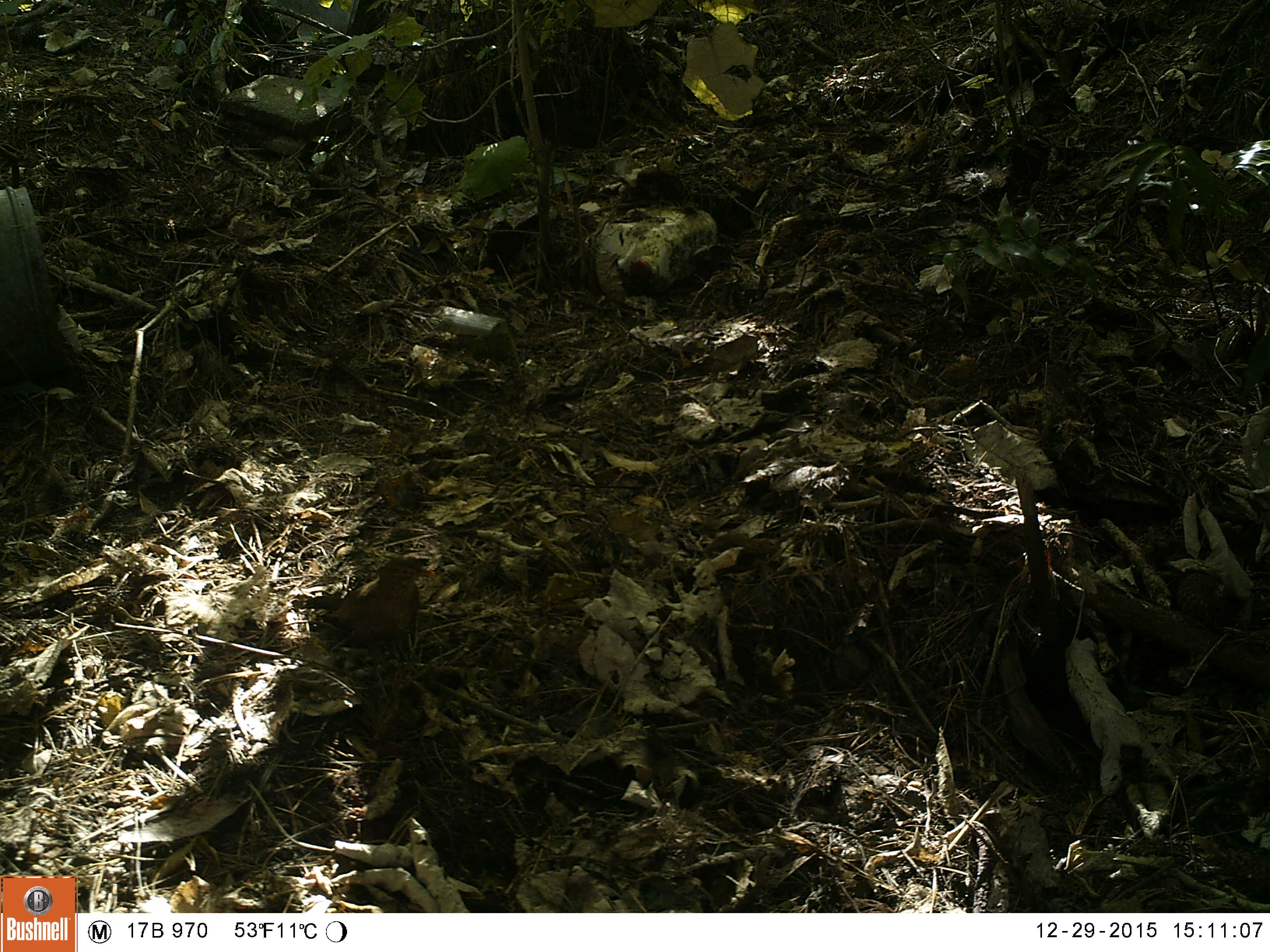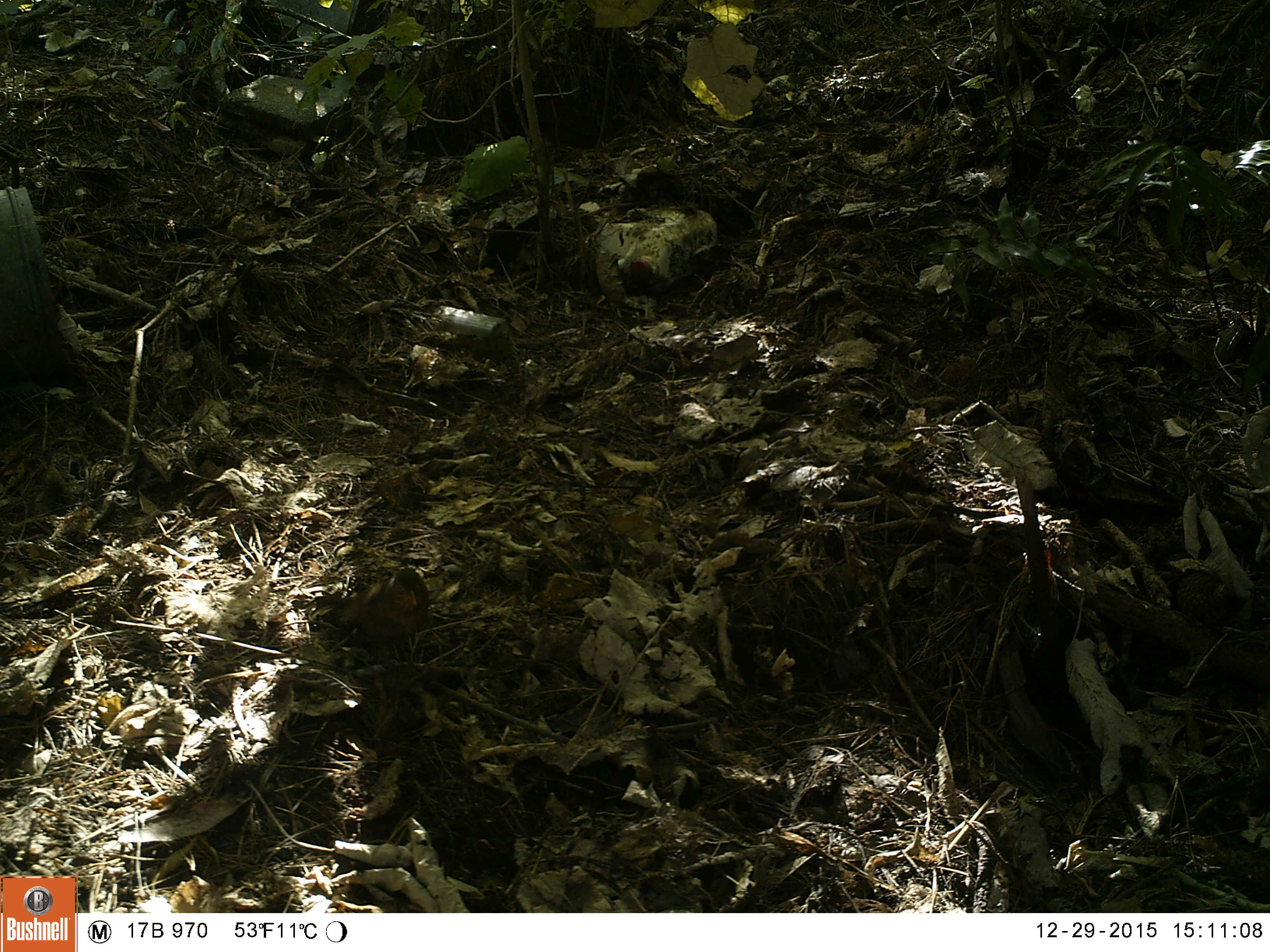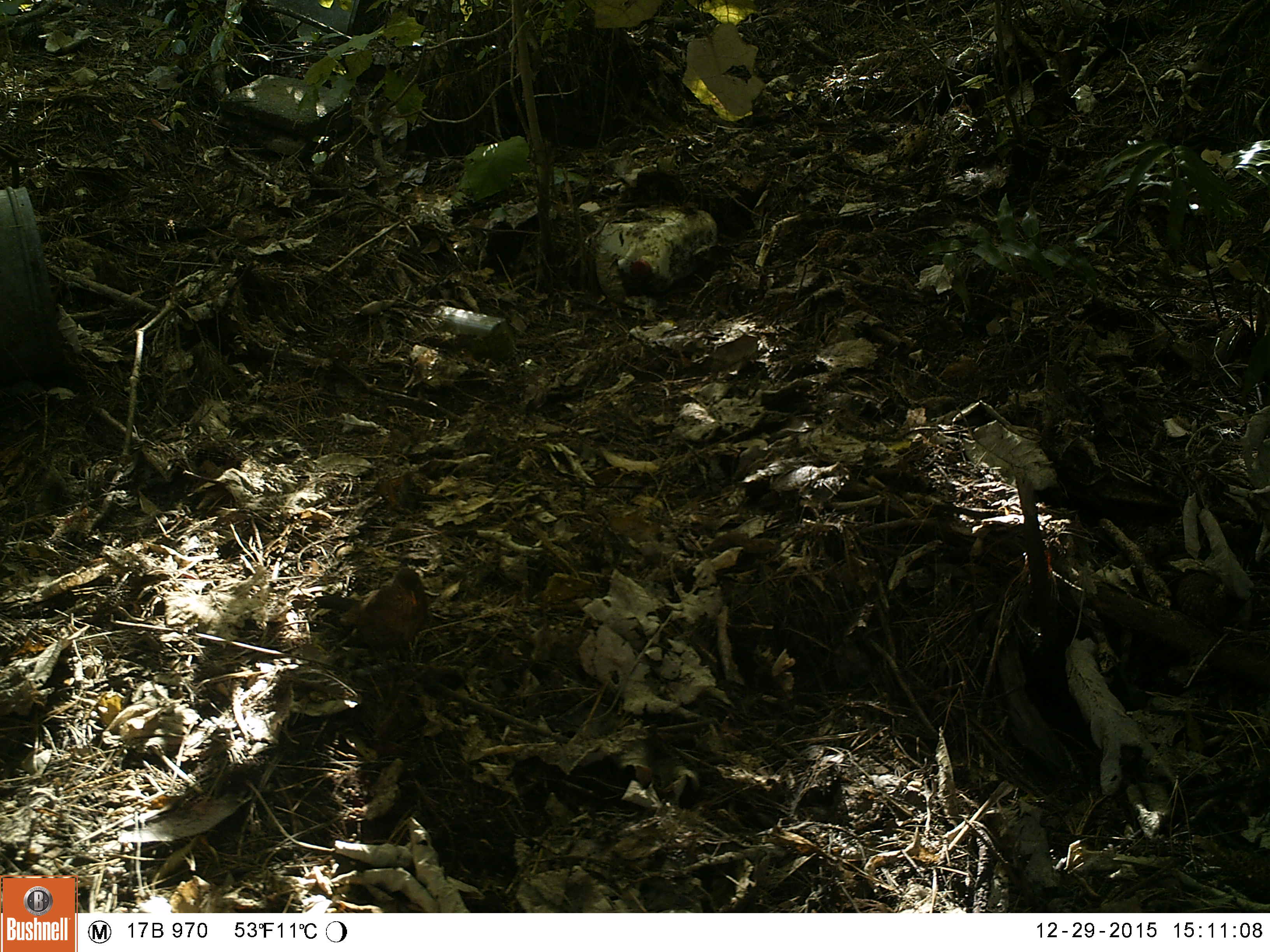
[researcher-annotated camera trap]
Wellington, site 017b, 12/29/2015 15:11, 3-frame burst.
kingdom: Animalia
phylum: Chordata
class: Aves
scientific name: Aves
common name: bird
Bird (Aves).